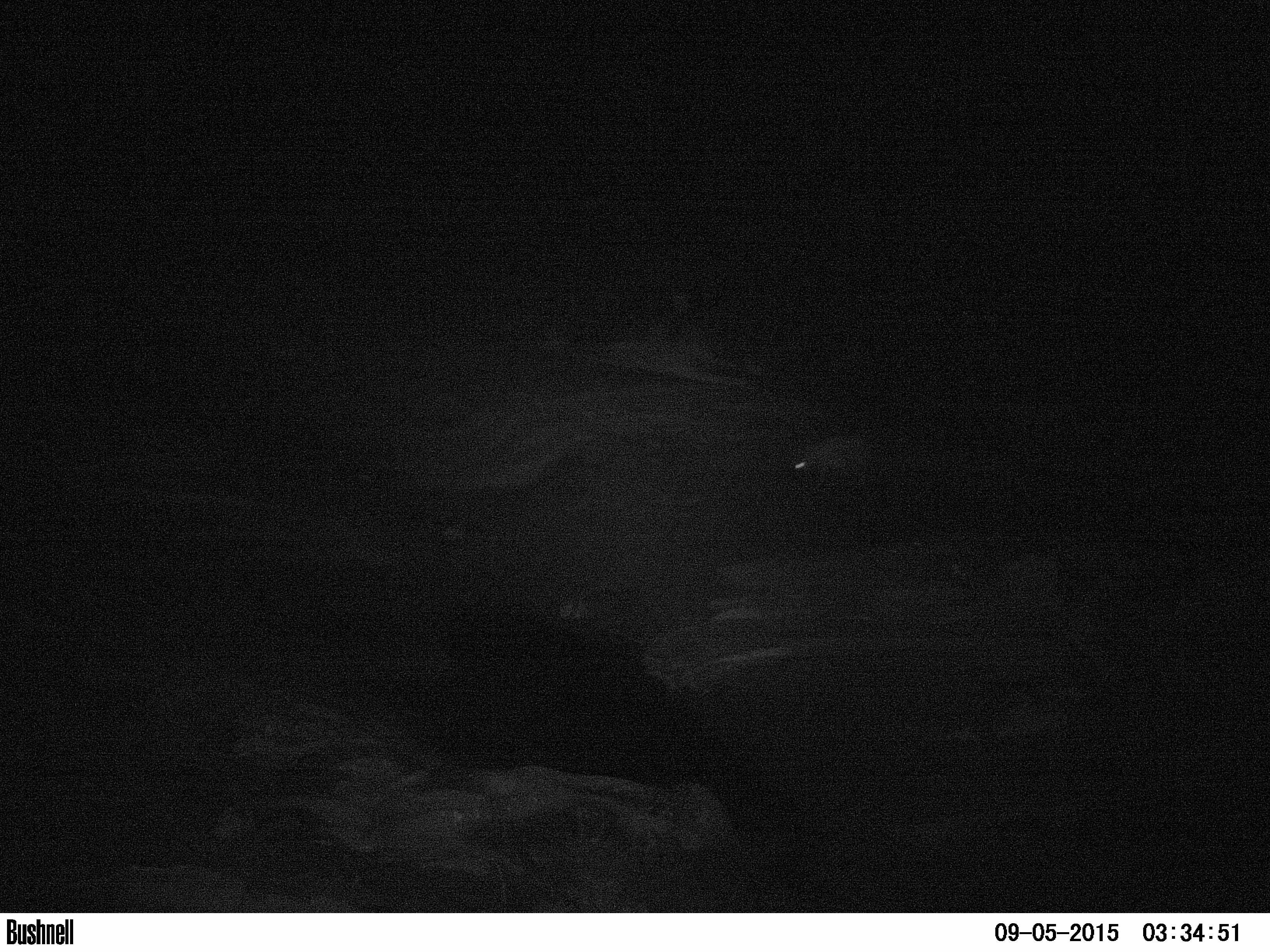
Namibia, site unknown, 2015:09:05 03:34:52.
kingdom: Animalia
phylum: Chordata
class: Mammalia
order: Carnivora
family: Hyaenidae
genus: Parahyaena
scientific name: Parahyaena brunnea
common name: brown hyena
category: hyaena brunnea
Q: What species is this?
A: Hyaena brunnea (brown hyena) (Parahyaena brunnea).